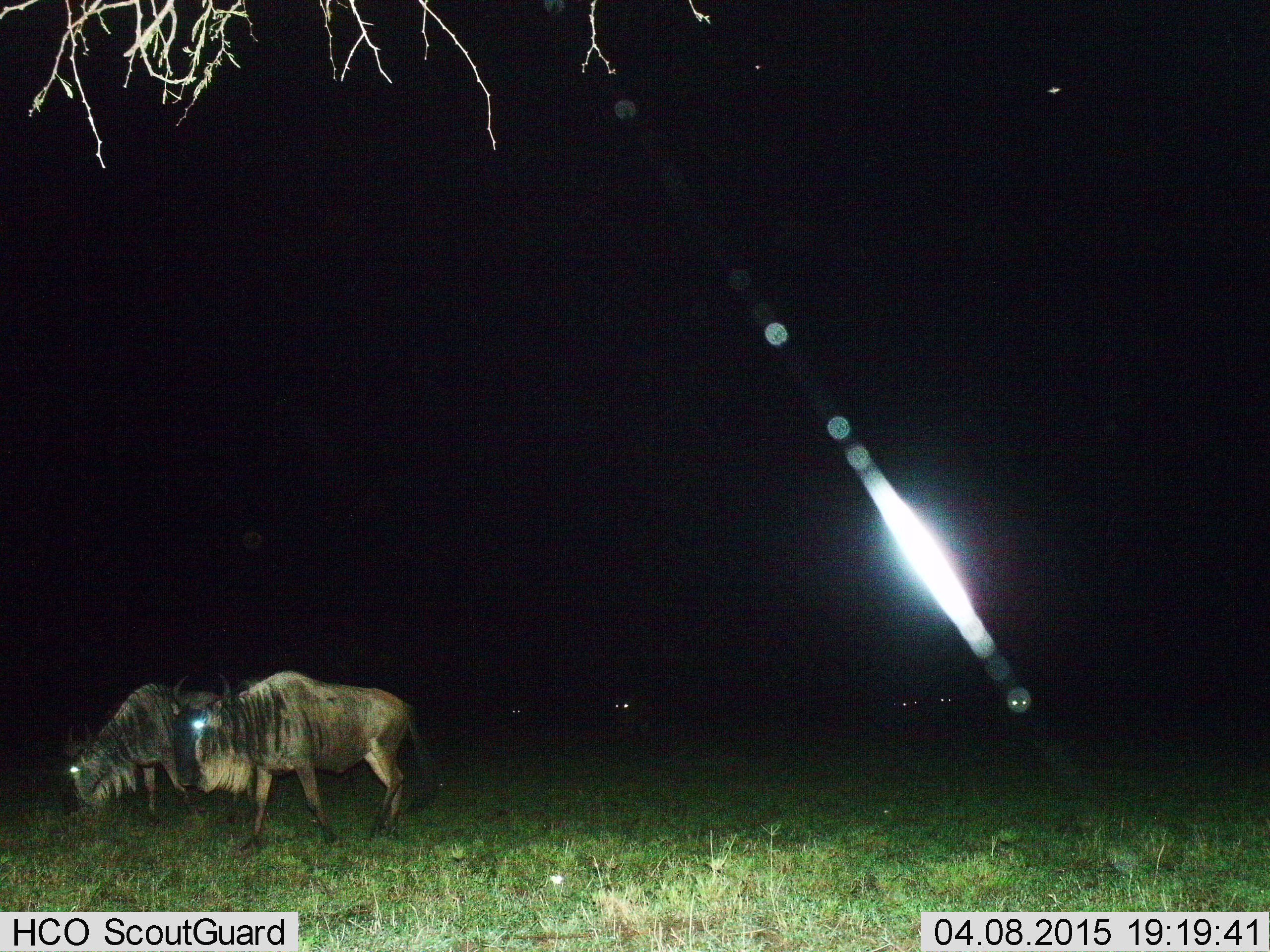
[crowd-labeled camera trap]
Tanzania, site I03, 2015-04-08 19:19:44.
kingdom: Animalia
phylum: Chordata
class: Mammalia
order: Artiodactyla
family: Bovidae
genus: Connochaetes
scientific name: Connochaetes taurinus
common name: blue wildebeest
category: wildebeest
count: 2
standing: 30%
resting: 0%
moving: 50%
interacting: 0%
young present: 0%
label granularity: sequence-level